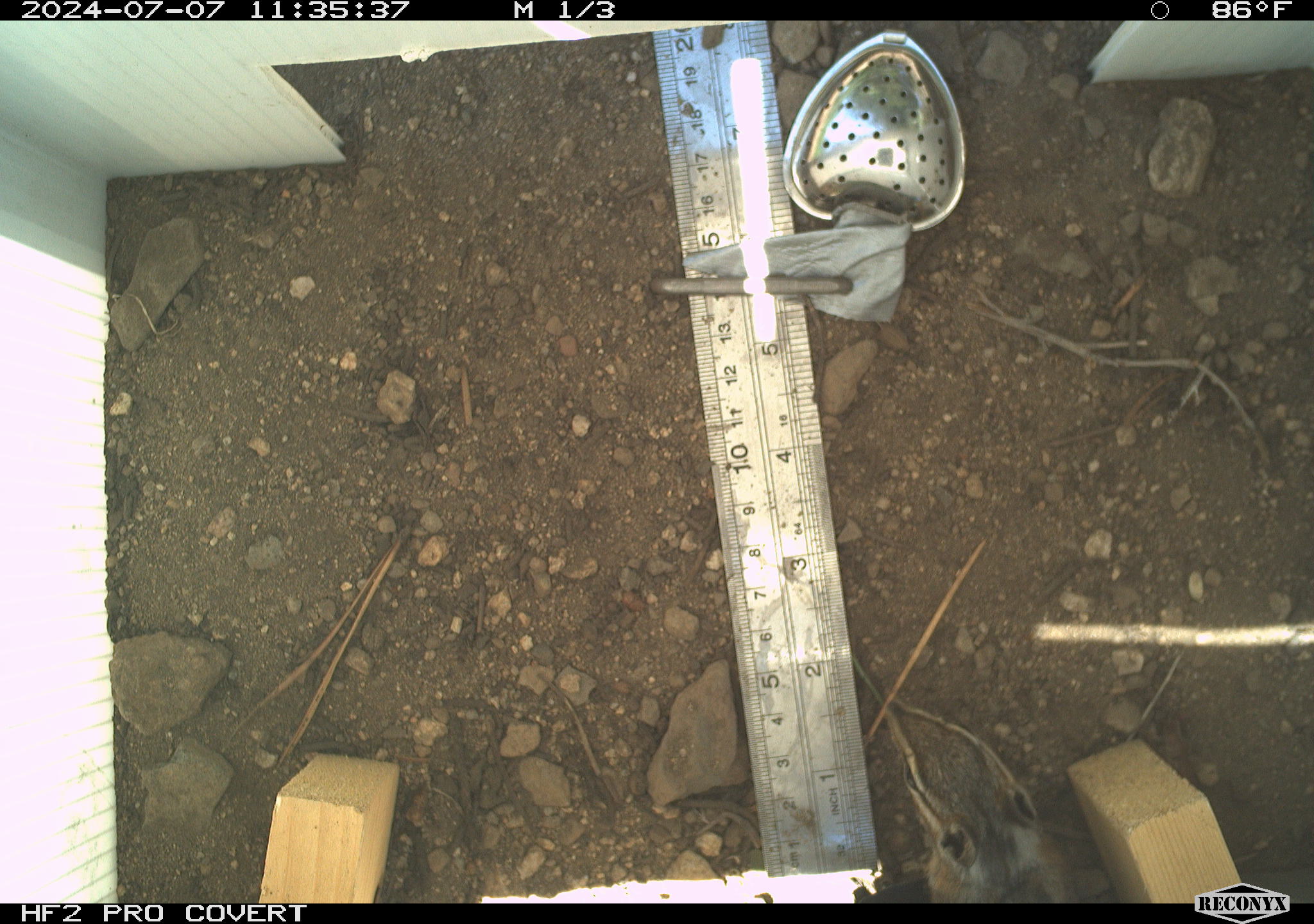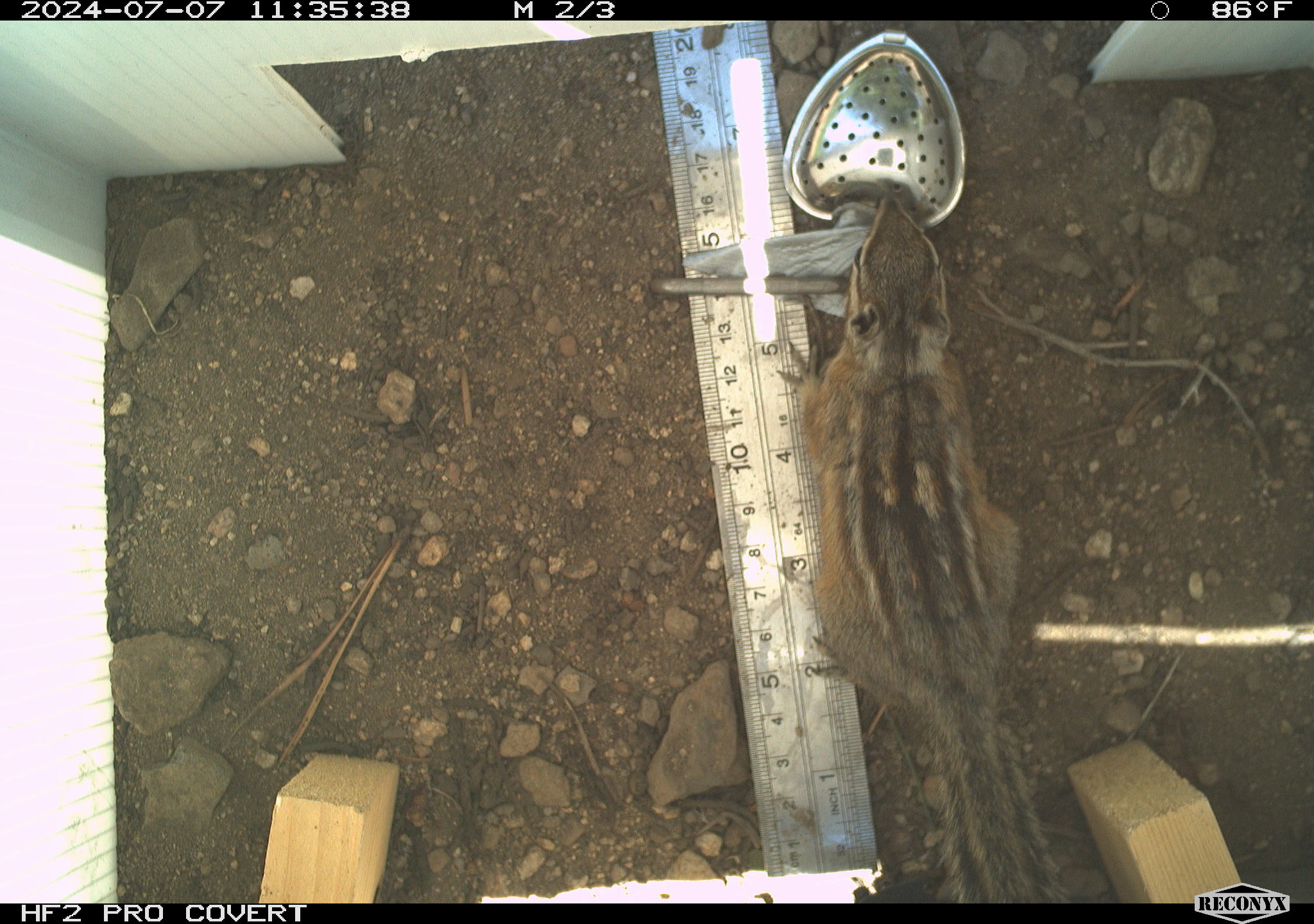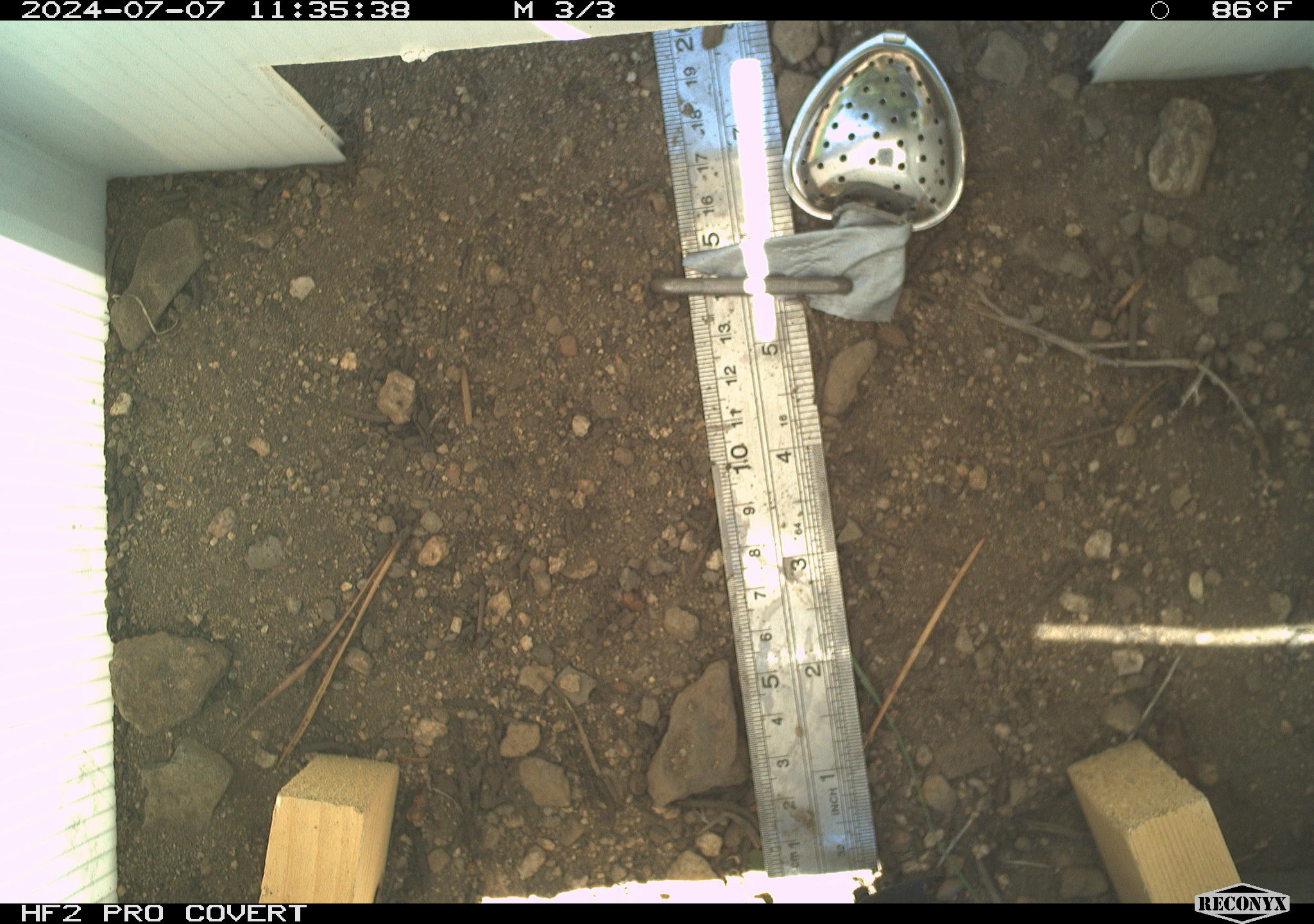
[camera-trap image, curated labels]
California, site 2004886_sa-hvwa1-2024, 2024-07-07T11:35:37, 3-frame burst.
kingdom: Animalia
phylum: Chordata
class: Mammalia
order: Rodentia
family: Sciuridae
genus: Neotamias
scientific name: Neotamias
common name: western chipmunks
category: neotamias species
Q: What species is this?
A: Neotamias species (western chipmunks) (Neotamias).